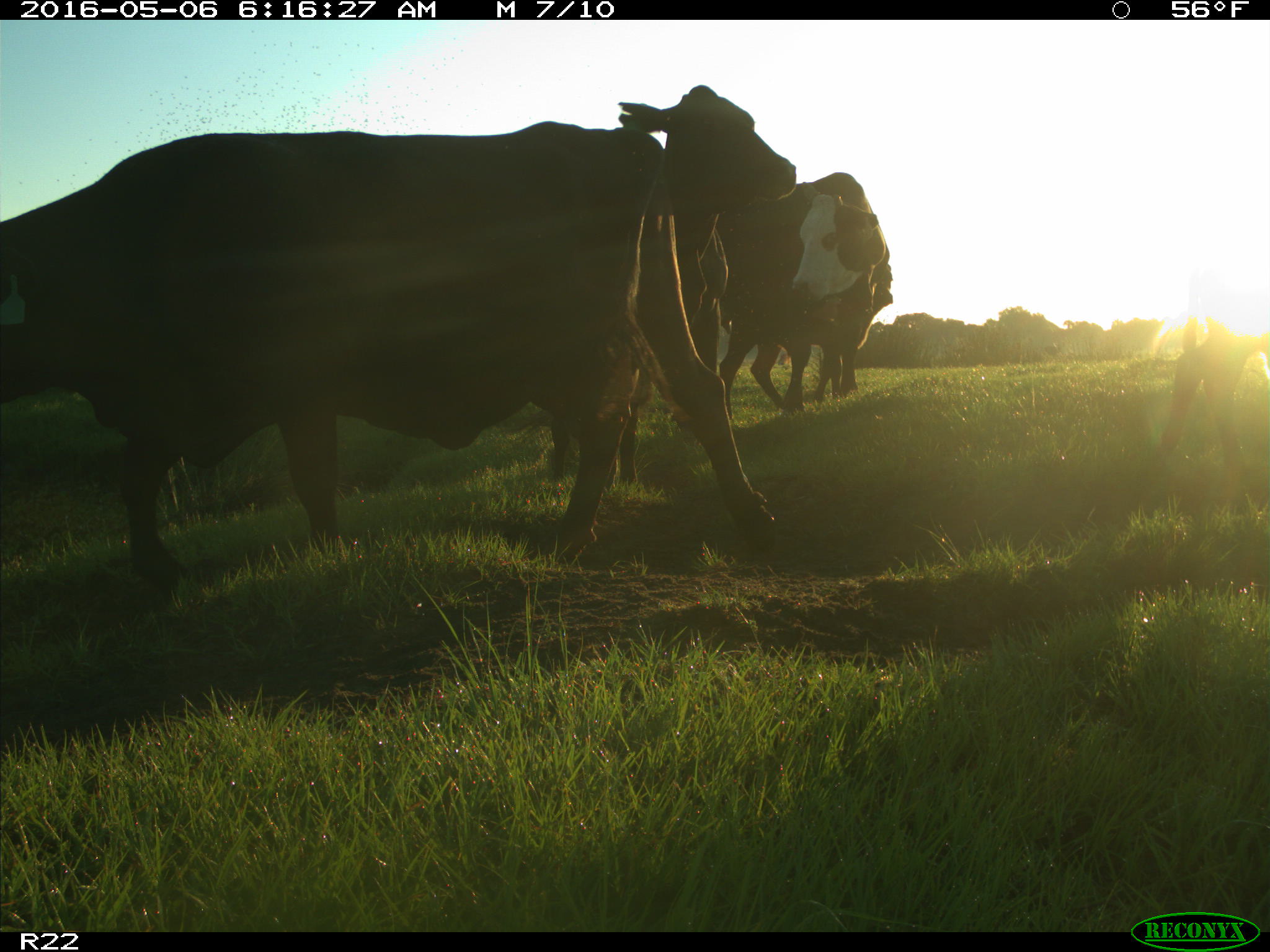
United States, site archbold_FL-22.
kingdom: Animalia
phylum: Chordata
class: Mammalia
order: Artiodactyla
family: Bovidae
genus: Bos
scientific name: Bos taurus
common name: domestic cow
Bos taurus (domestic cow).